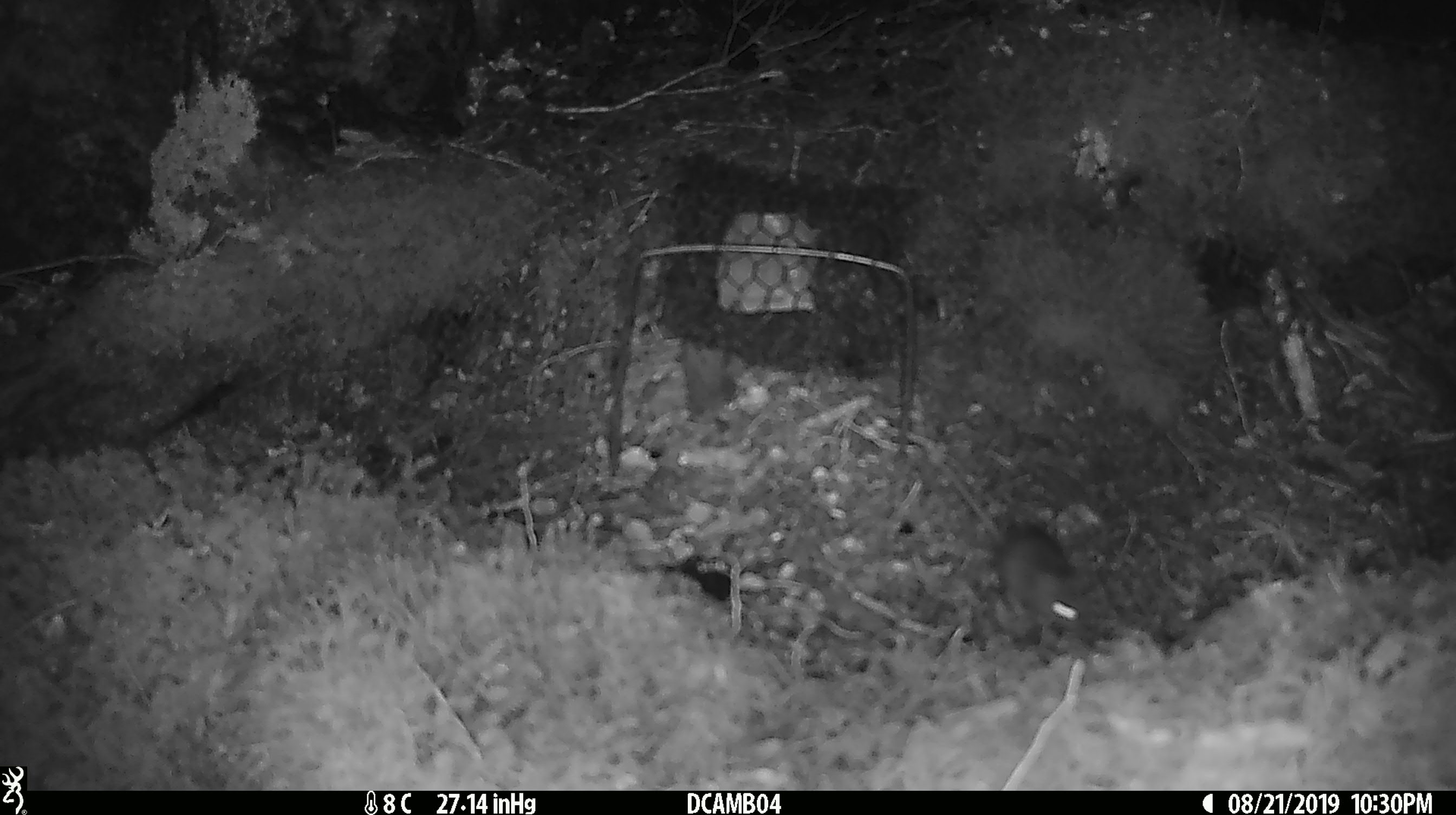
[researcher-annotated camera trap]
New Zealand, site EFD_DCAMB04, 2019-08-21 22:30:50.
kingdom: Animalia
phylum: Chordata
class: Mammalia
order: Rodentia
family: Muridae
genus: Mus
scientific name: Mus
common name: mouse